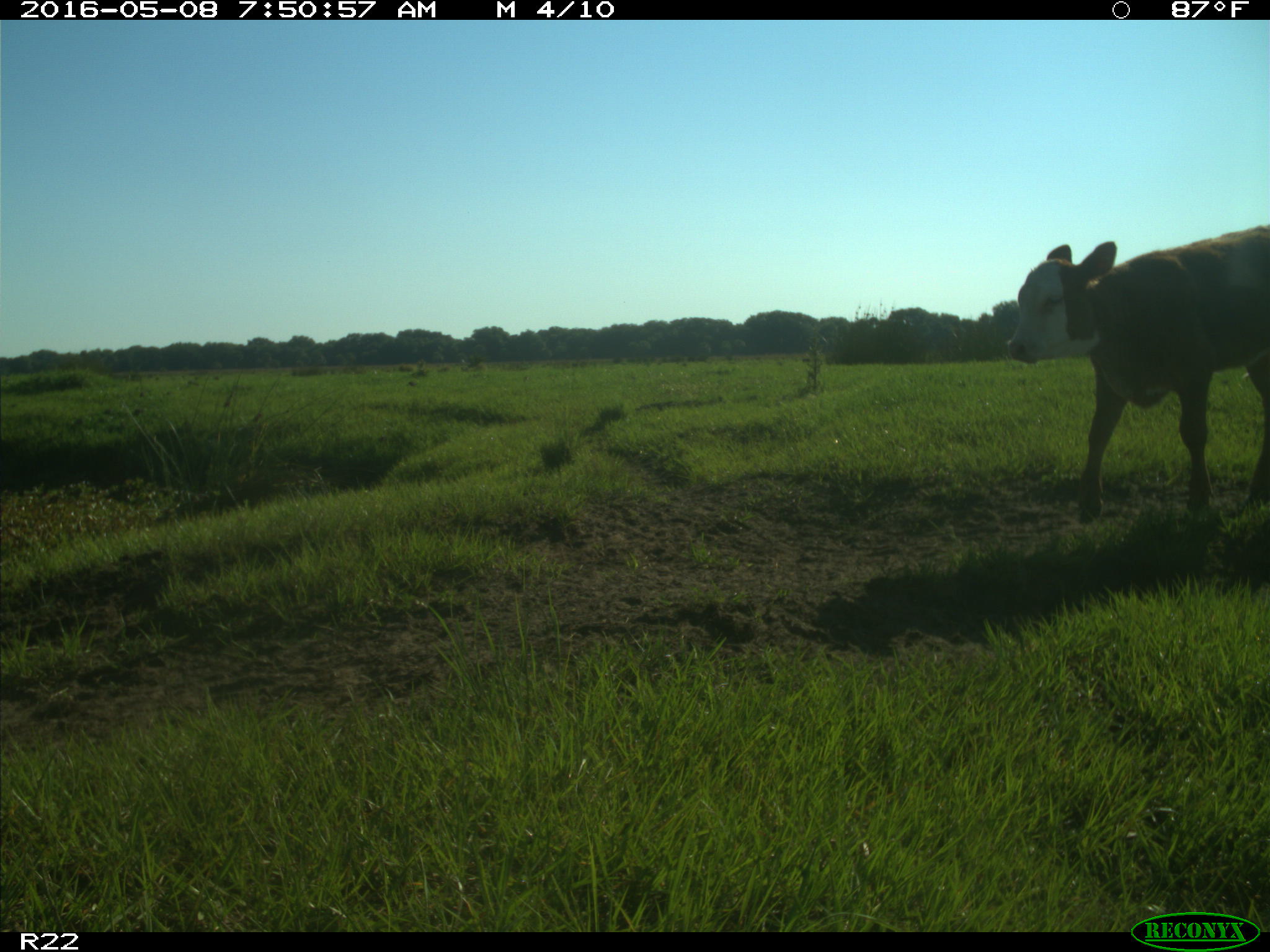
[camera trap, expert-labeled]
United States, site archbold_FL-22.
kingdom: Animalia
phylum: Chordata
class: Mammalia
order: Artiodactyla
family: Bovidae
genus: Bos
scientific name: Bos taurus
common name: domestic cow